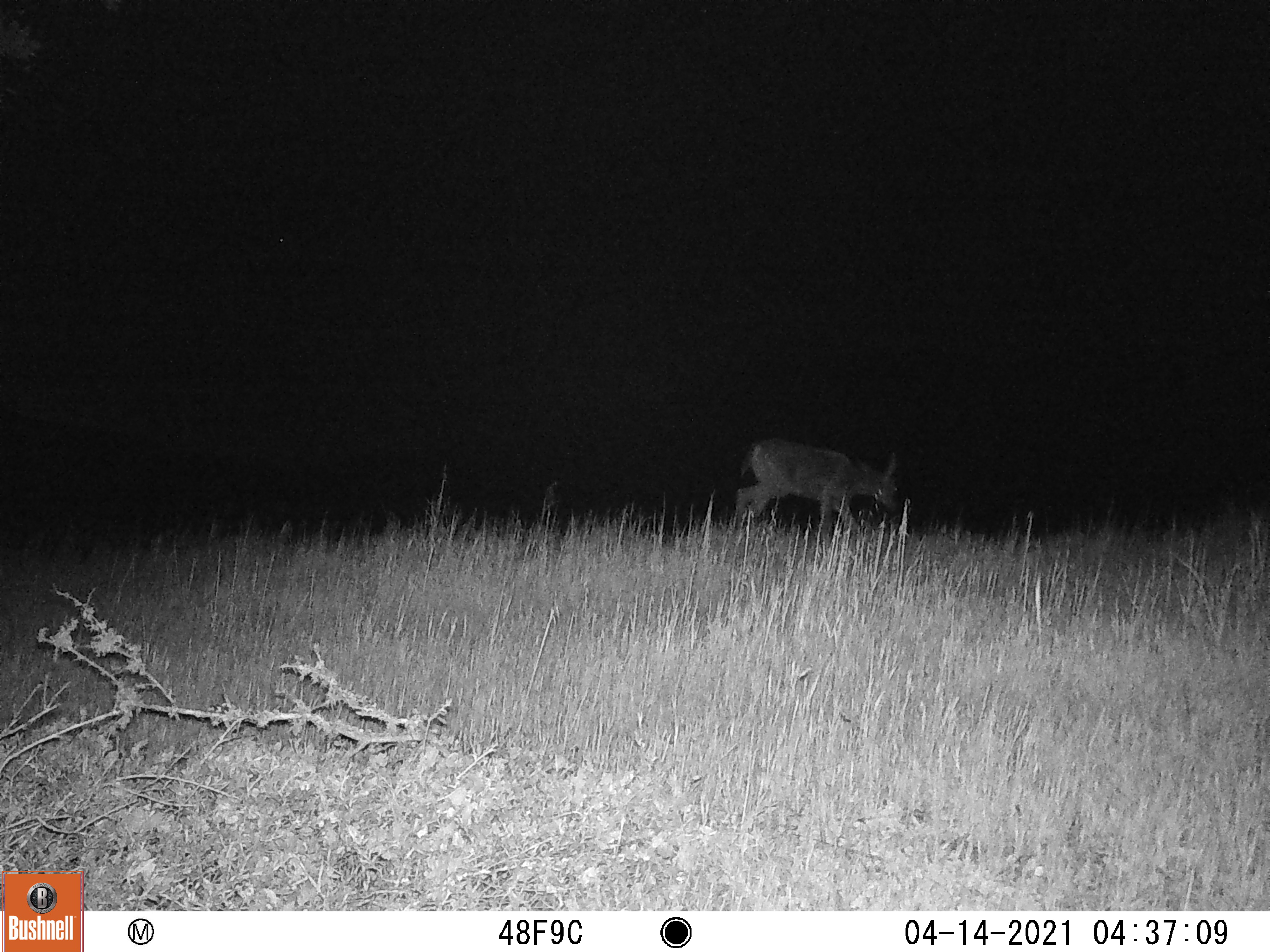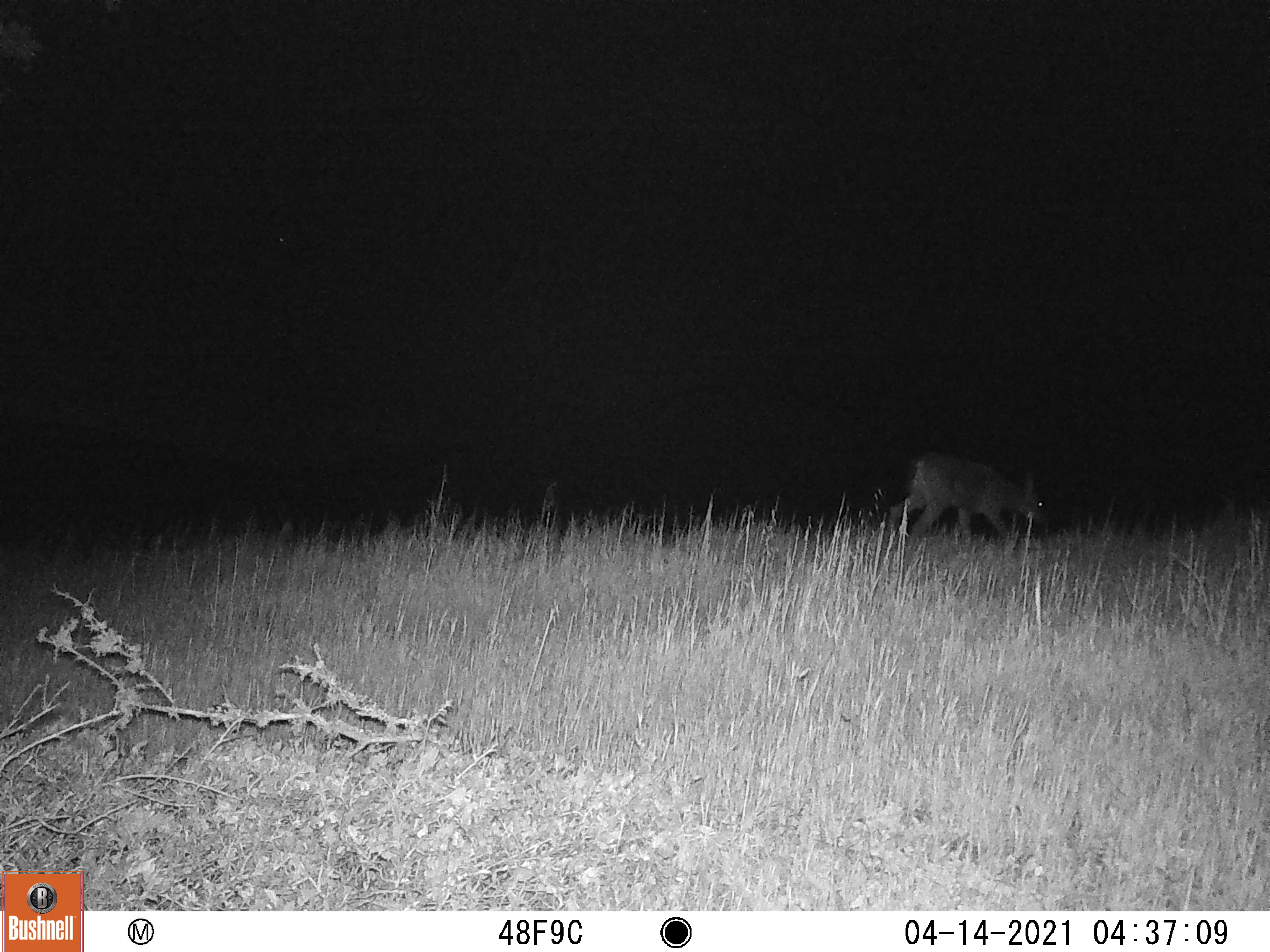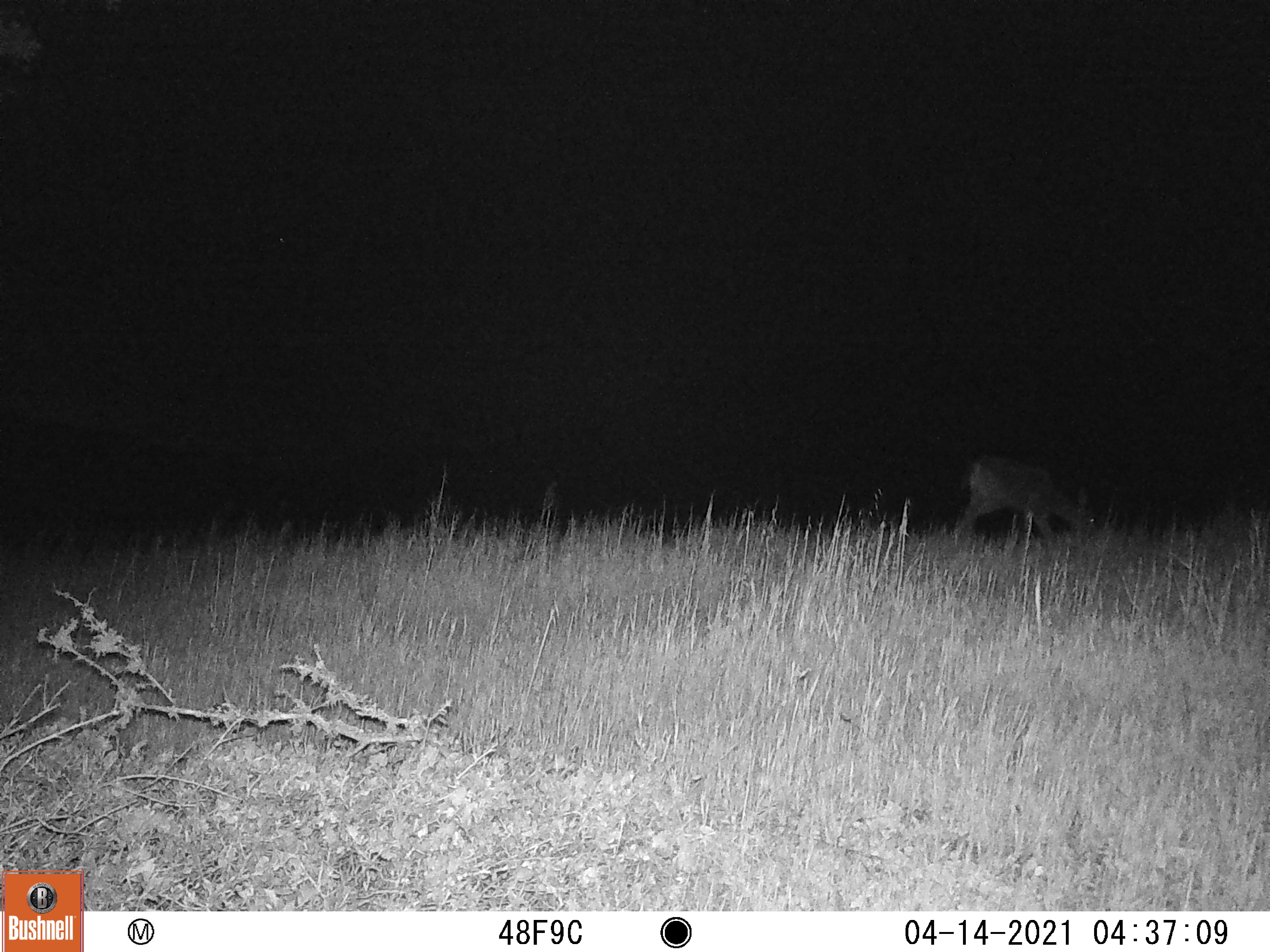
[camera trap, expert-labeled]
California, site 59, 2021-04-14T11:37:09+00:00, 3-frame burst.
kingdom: Animalia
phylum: Chordata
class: Mammalia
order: Artiodactyla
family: Cervidae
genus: Odocoileus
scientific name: Odocoileus hemionus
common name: mule deer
Mule deer (Odocoileus hemionus).